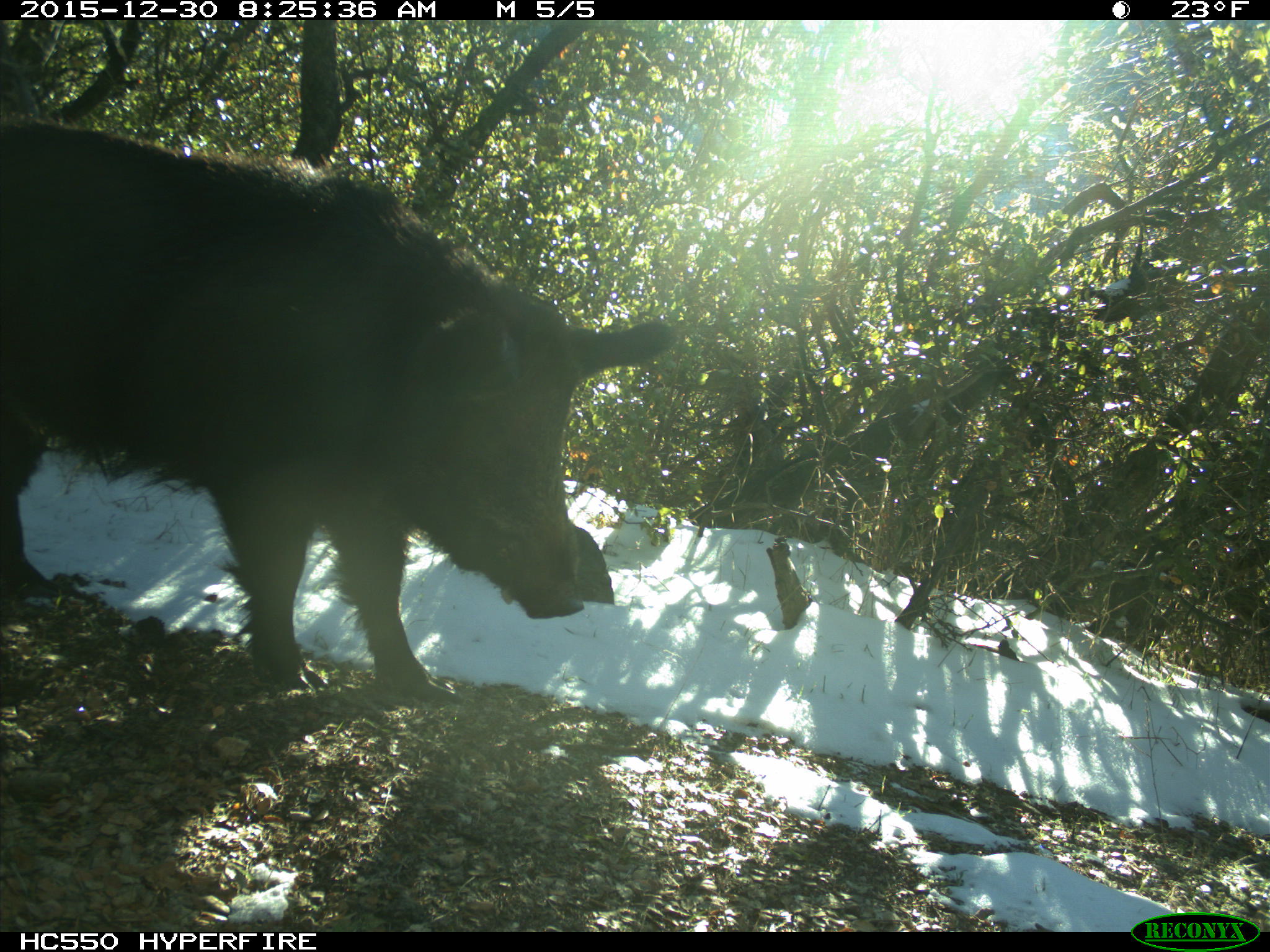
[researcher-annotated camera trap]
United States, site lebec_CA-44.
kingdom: Animalia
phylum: Chordata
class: Mammalia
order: Artiodactyla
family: Suidae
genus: Sus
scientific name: Sus scrofa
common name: wild boar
Sus scrofa (wild boar).